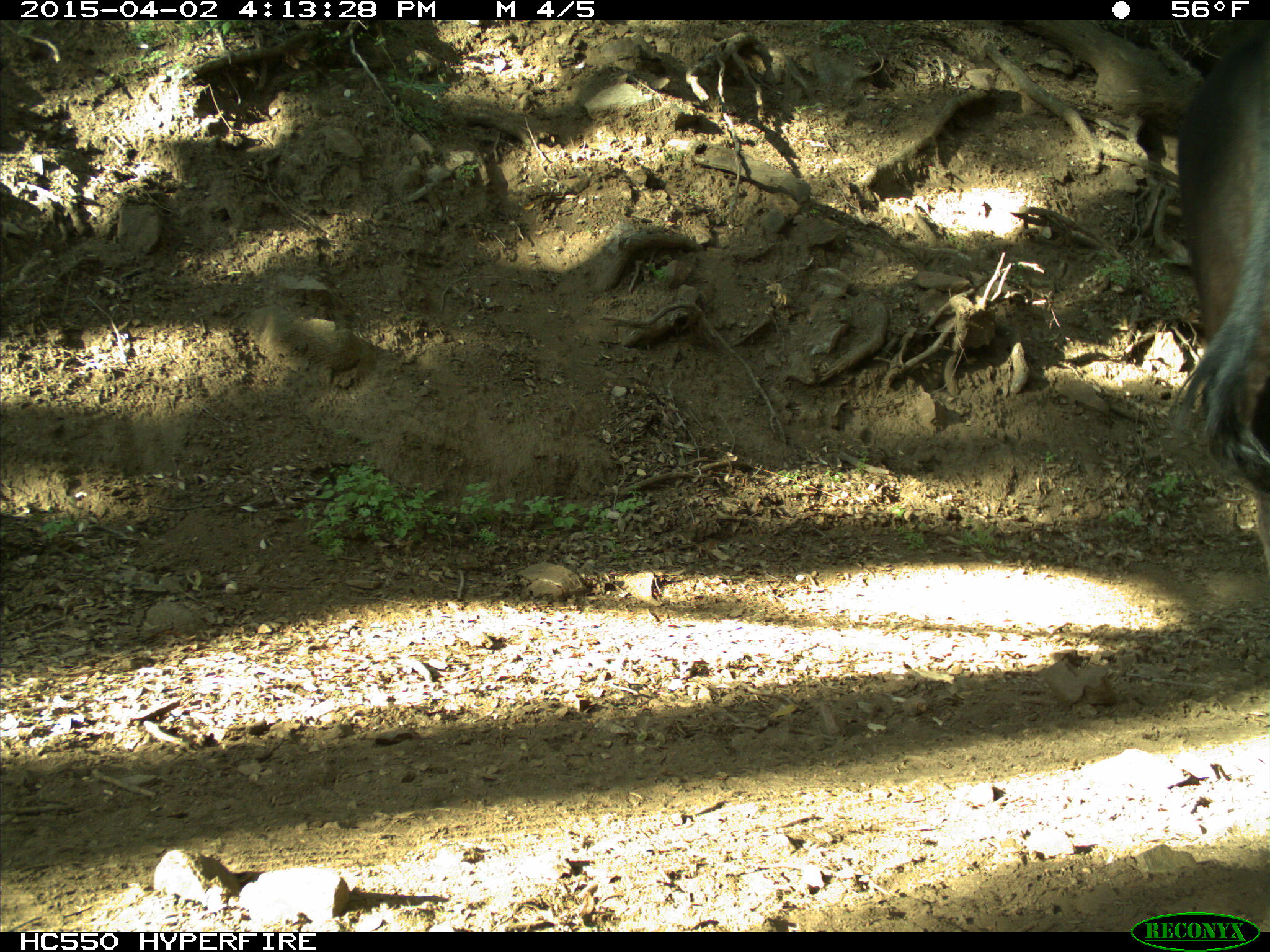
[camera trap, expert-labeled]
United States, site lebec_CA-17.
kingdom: Animalia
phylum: Chordata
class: Mammalia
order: Artiodactyla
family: Bovidae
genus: Bos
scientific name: Bos taurus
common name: domestic cow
Bos taurus (domestic cow).